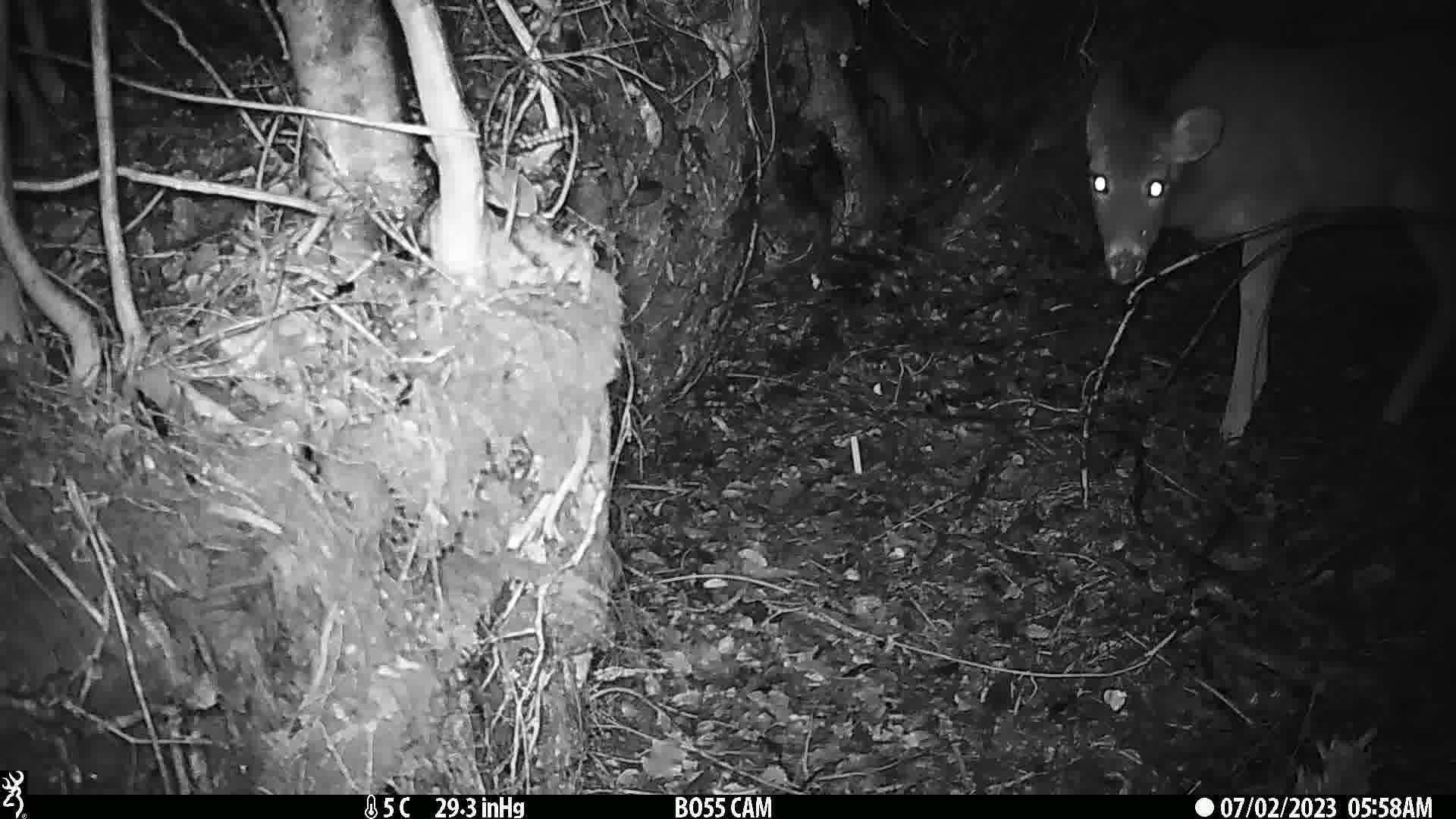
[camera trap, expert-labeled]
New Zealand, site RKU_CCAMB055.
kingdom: Animalia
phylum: Chordata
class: Mammalia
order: Artiodactyla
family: Cervidae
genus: Odocoileus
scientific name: Odocoileus virginianus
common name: white-tailed deer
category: white tailed deer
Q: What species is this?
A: White tailed deer (white-tailed deer) (Odocoileus virginianus).